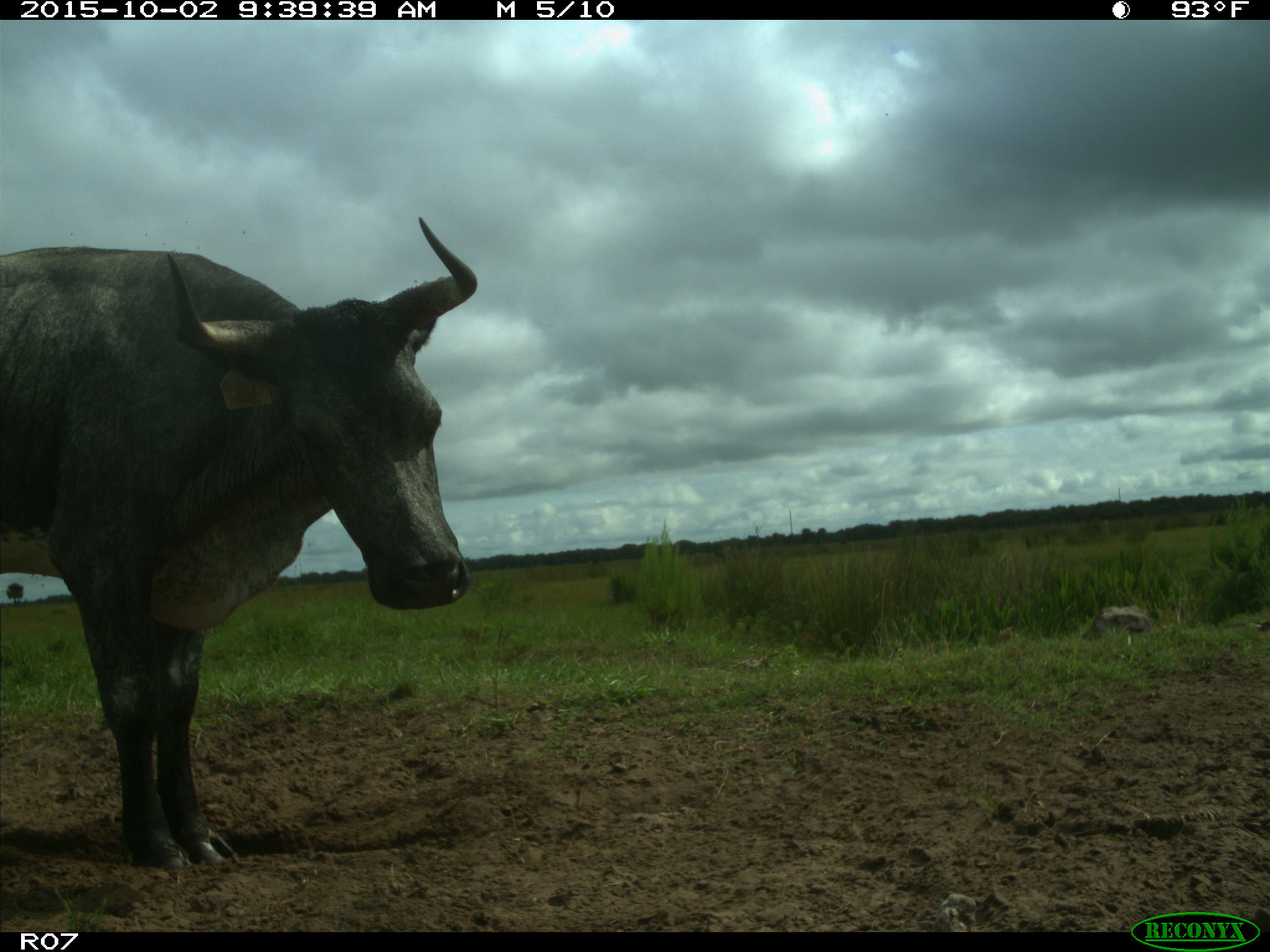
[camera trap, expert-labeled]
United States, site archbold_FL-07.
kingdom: Animalia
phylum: Chordata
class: Mammalia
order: Artiodactyla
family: Bovidae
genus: Bos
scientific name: Bos taurus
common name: domestic cow